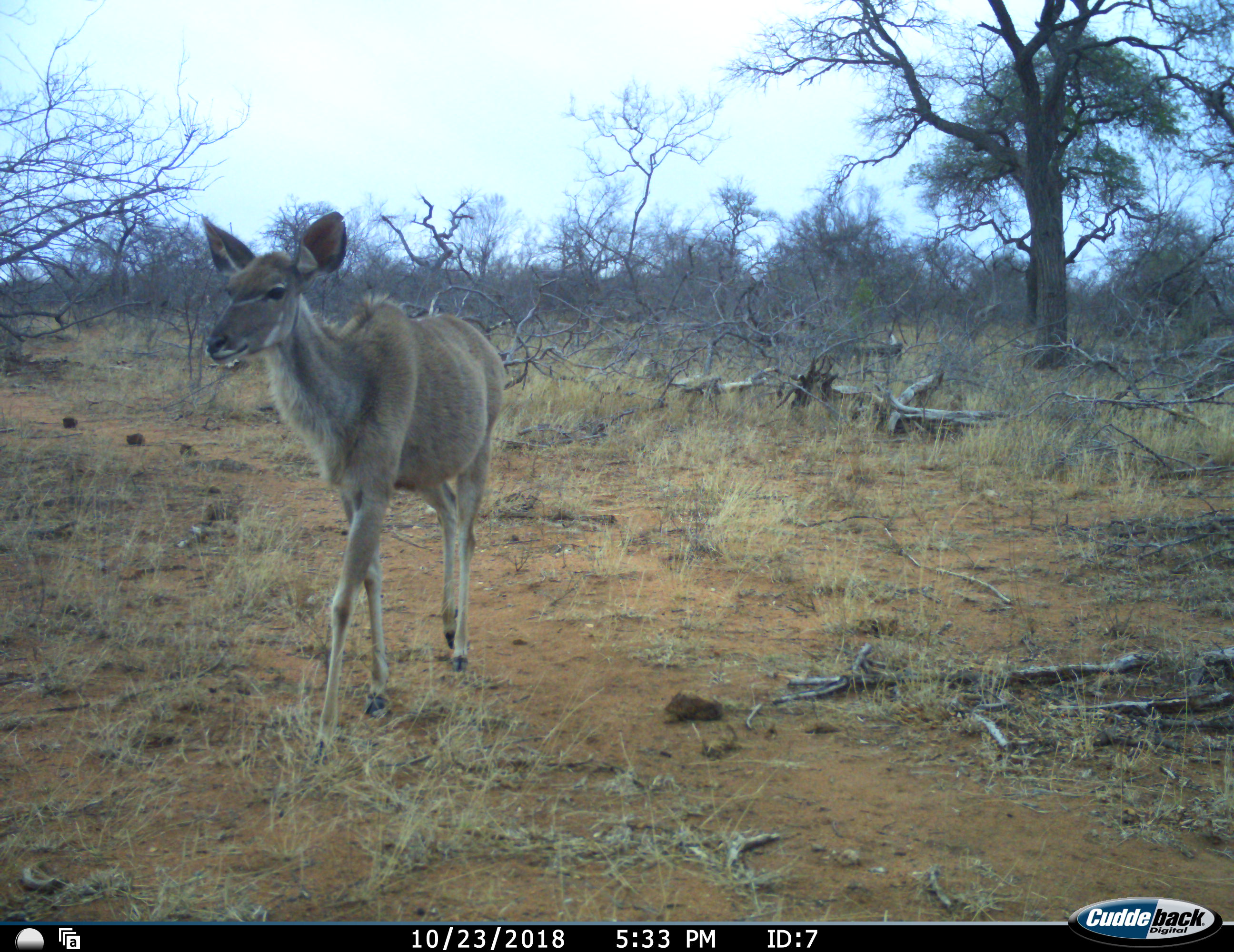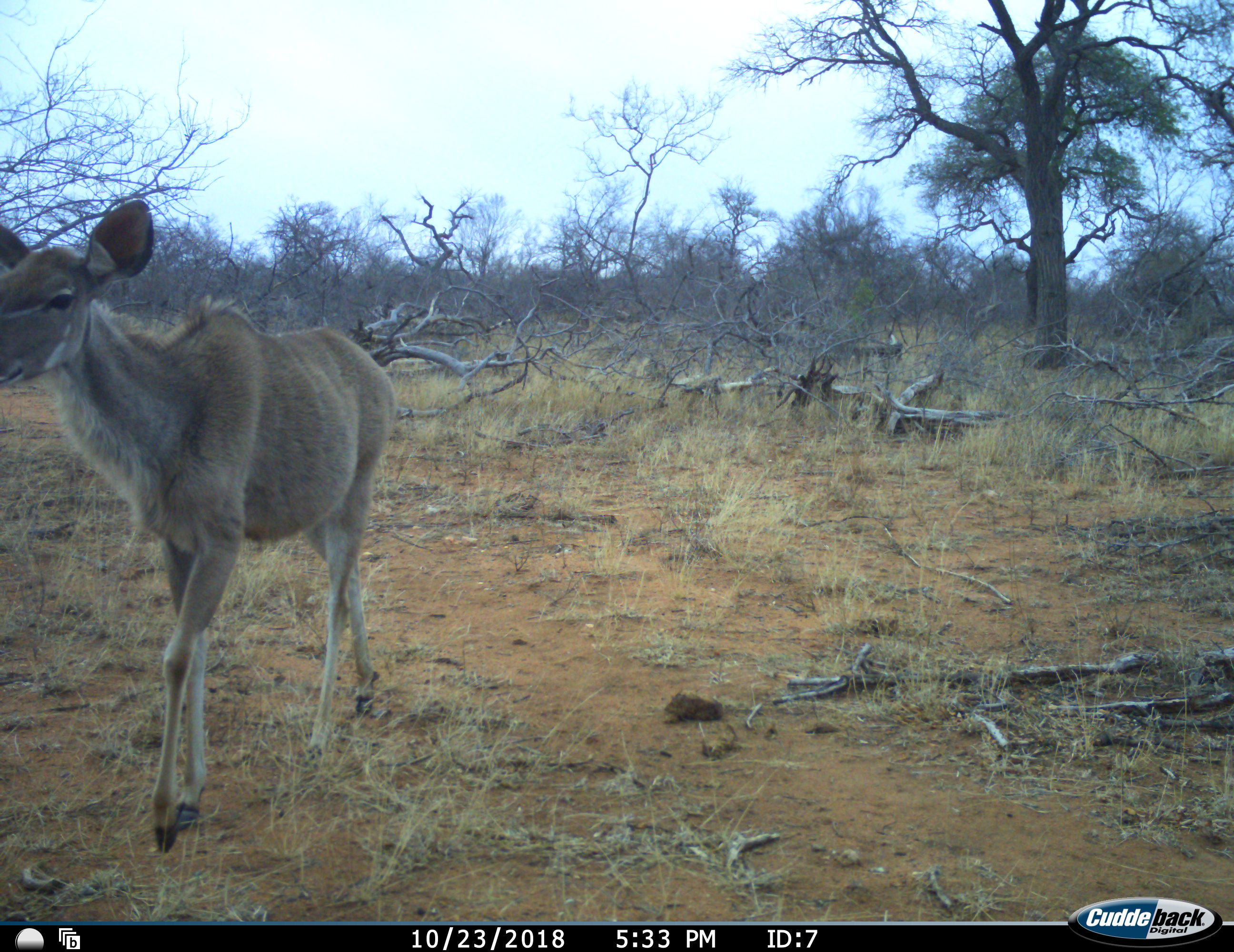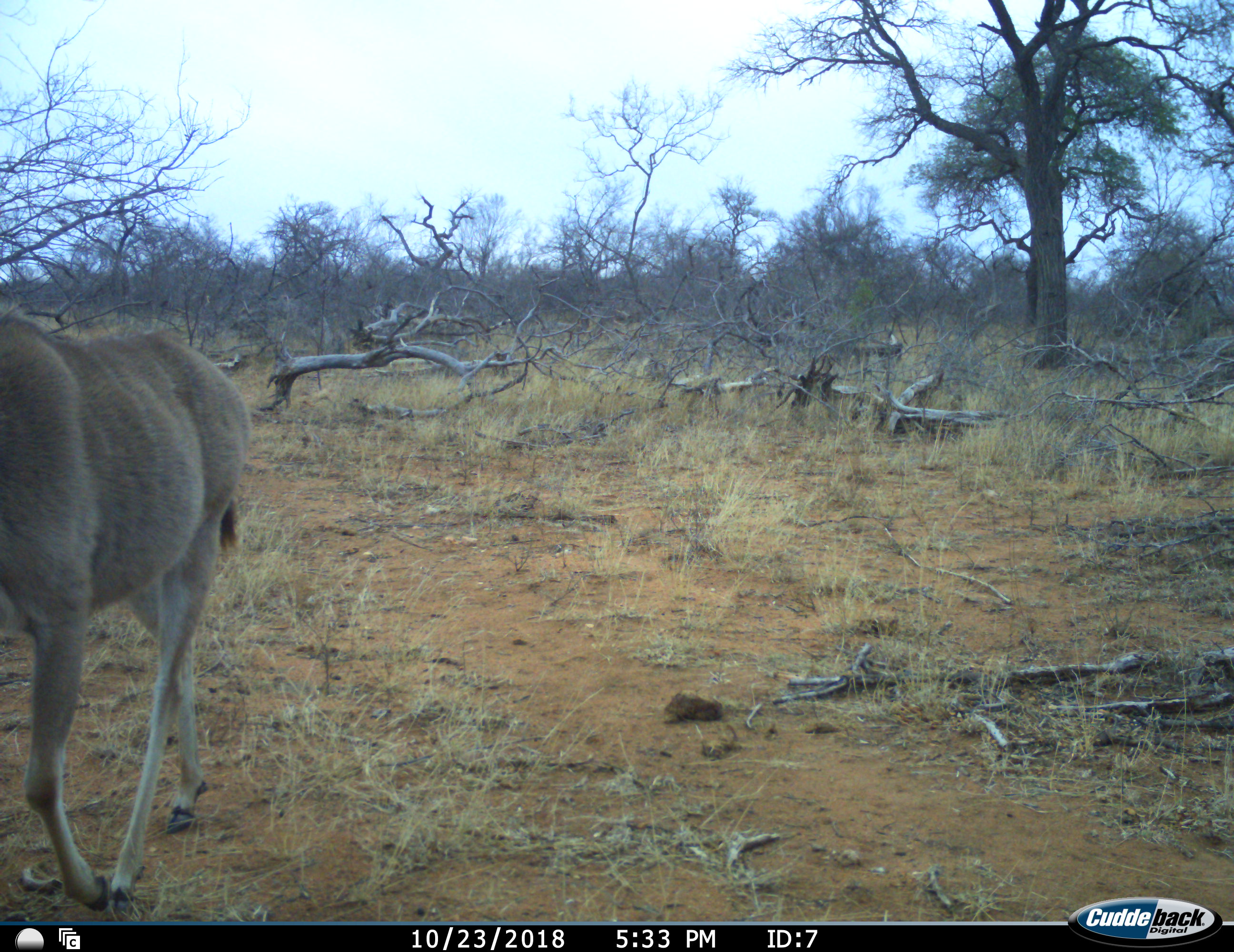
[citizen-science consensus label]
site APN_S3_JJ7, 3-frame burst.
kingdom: Animalia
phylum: Chordata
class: Mammalia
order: Artiodactyla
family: Bovidae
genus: Tragelaphus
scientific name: Tragelaphus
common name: kudu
Kudu (Tragelaphus), count 1. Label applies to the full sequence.